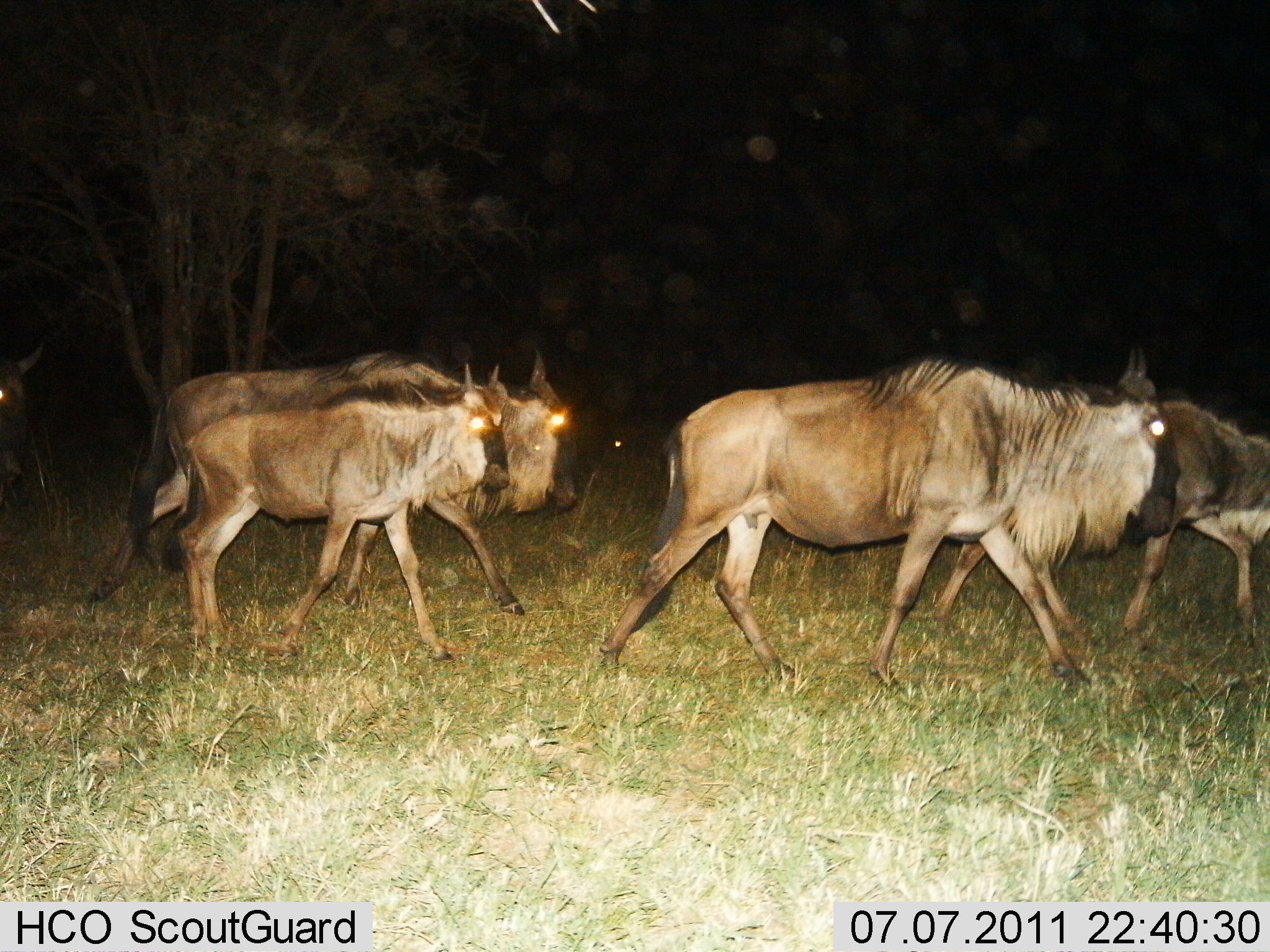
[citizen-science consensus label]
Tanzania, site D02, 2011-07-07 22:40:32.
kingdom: Animalia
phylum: Chordata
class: Mammalia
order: Artiodactyla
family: Bovidae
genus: Connochaetes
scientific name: Connochaetes taurinus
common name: blue wildebeest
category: wildebeest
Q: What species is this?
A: Wildebeest (blue wildebeest) (Connochaetes taurinus).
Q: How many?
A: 4.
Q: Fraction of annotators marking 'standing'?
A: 0%.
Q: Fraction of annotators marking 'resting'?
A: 0%.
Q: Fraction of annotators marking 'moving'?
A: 100%.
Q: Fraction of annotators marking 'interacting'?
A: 0%.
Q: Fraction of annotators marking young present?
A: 40%.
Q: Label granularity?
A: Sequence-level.